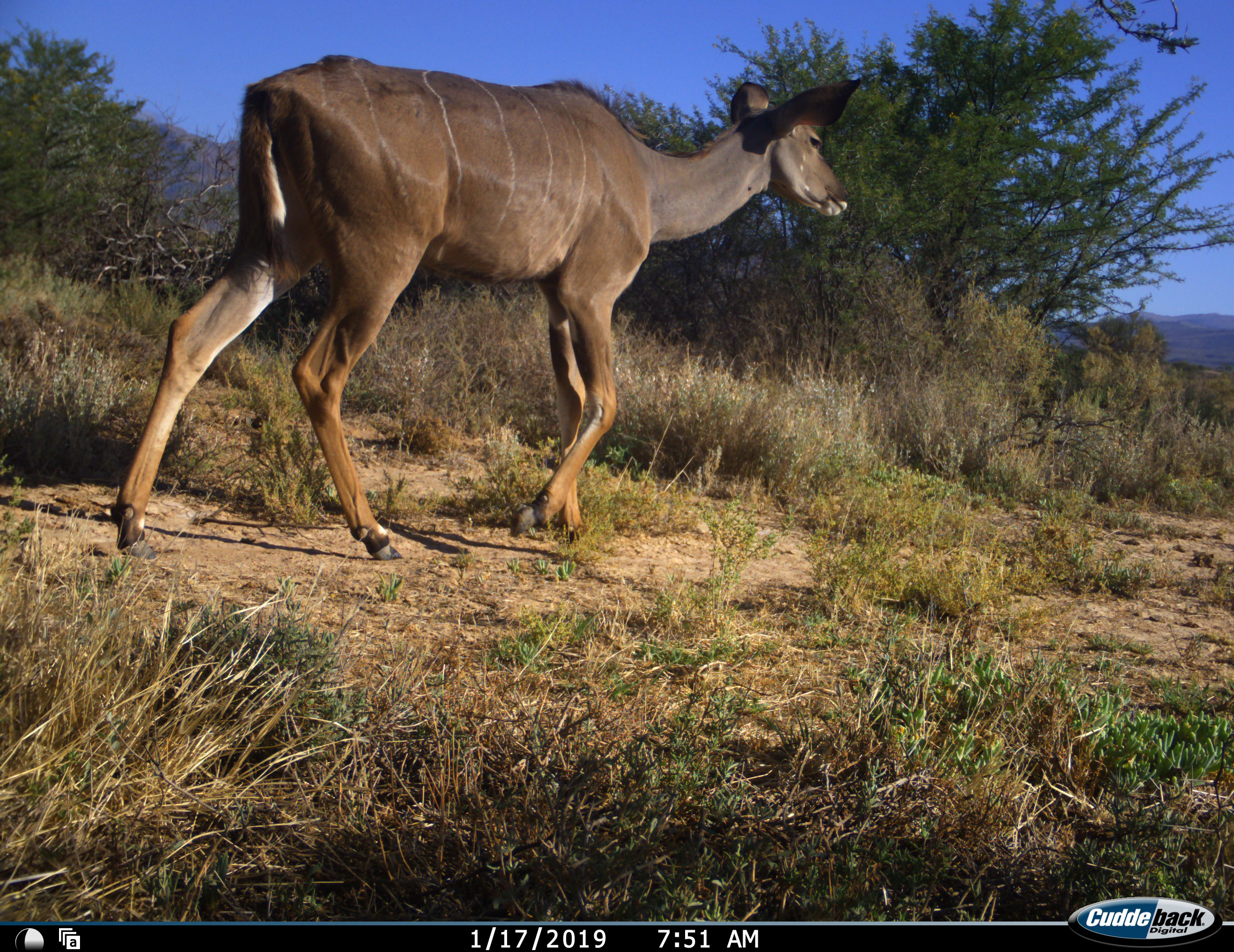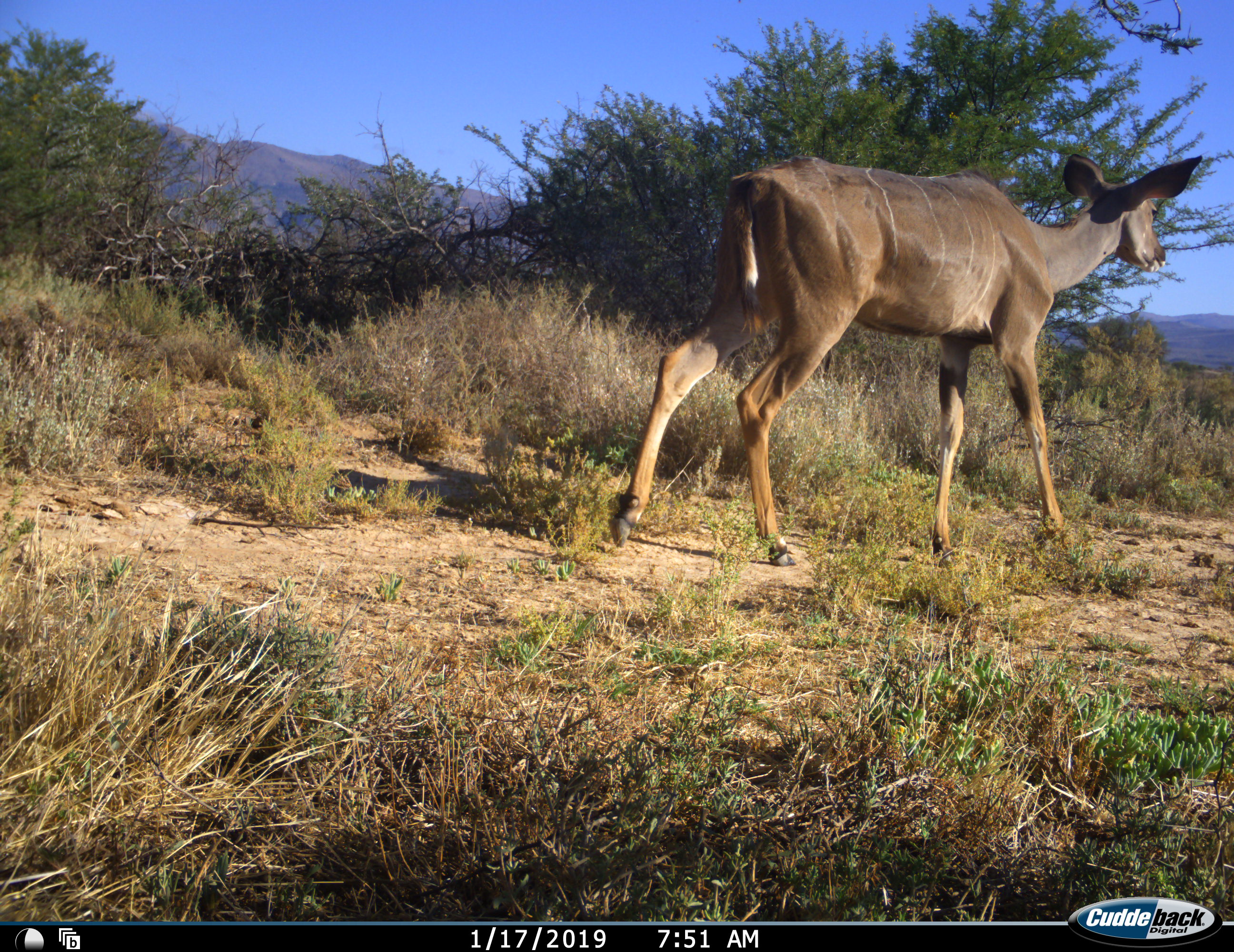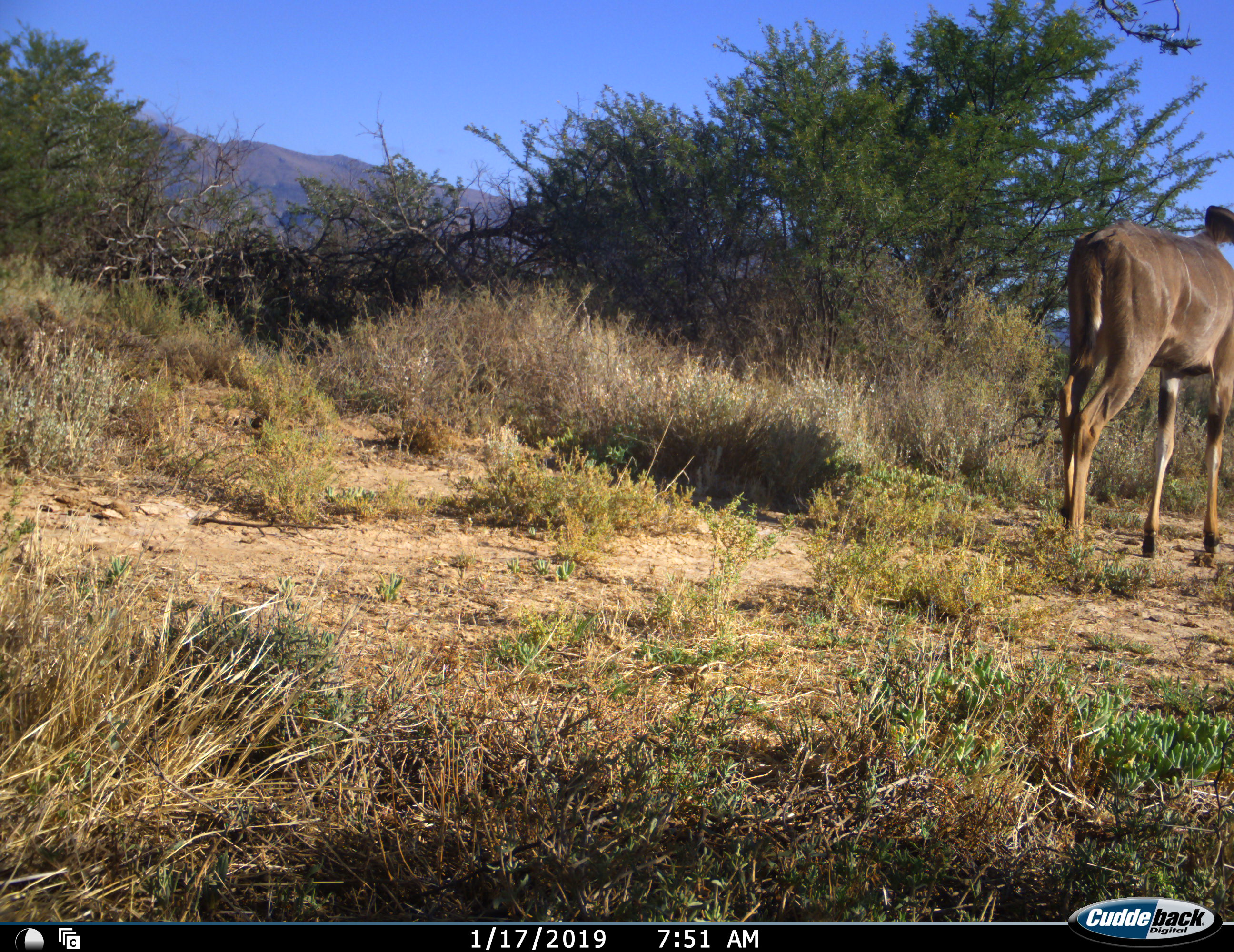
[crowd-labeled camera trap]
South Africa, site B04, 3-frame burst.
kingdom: Animalia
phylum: Chordata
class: Mammalia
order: Artiodactyla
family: Bovidae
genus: Tragelaphus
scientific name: Tragelaphus strepsiceros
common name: greater kudu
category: kudu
Kudu (greater kudu) (Tragelaphus strepsiceros), count 1. Behavior (volunteer vote fractions): standing 20%, resting 0%, moving 100%, interacting 0%. Young present (vote fraction): 0%. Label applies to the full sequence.